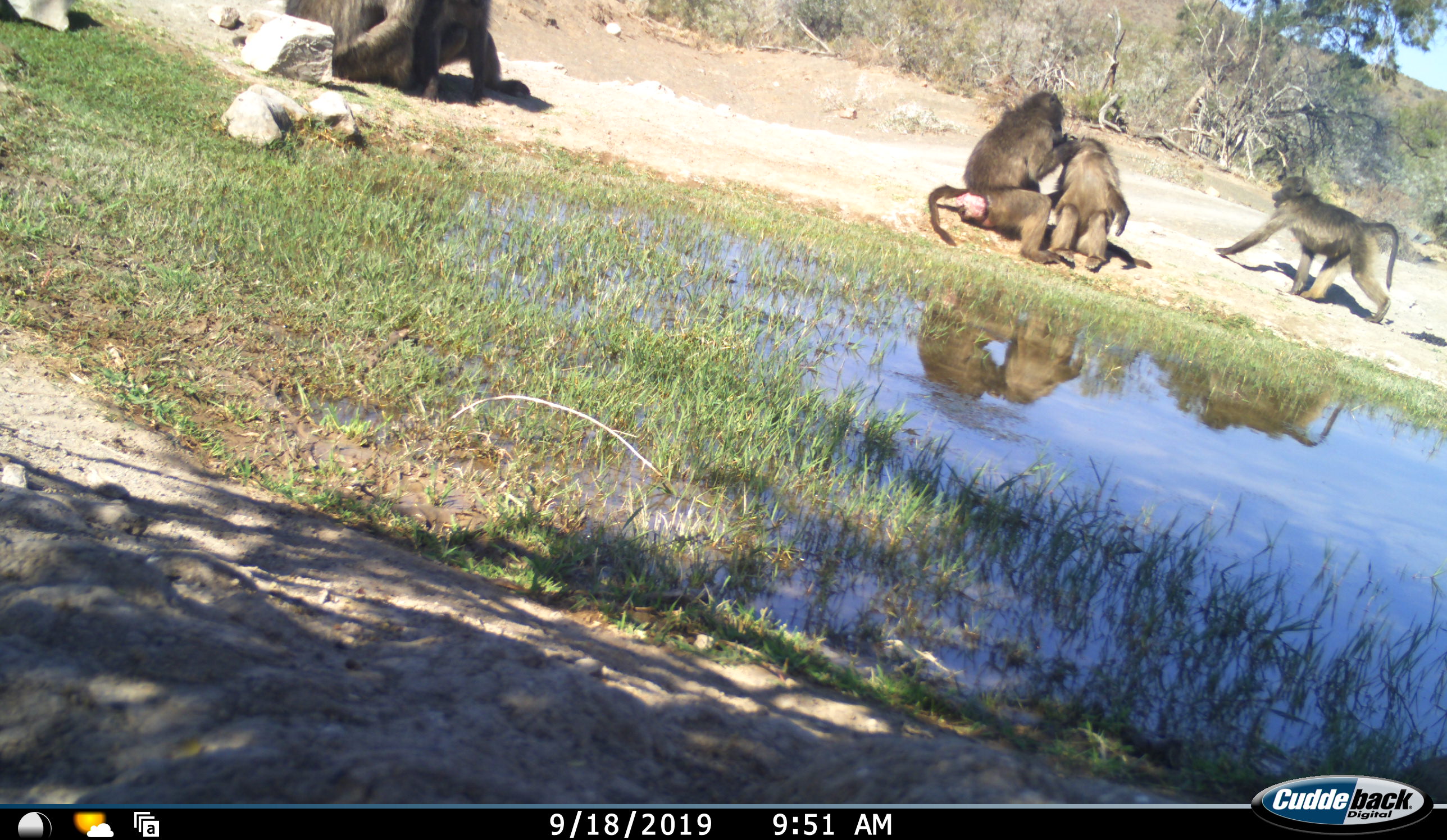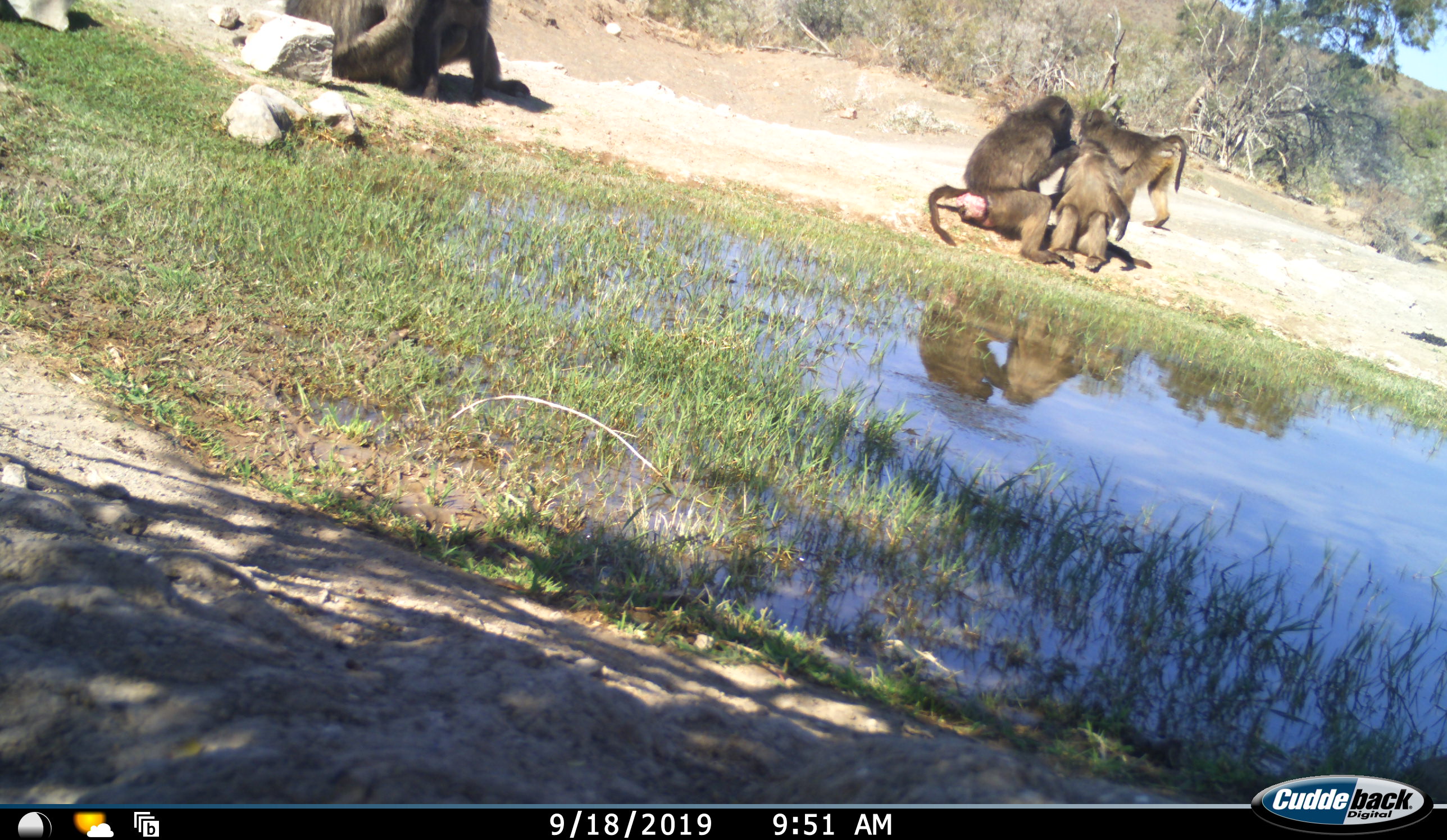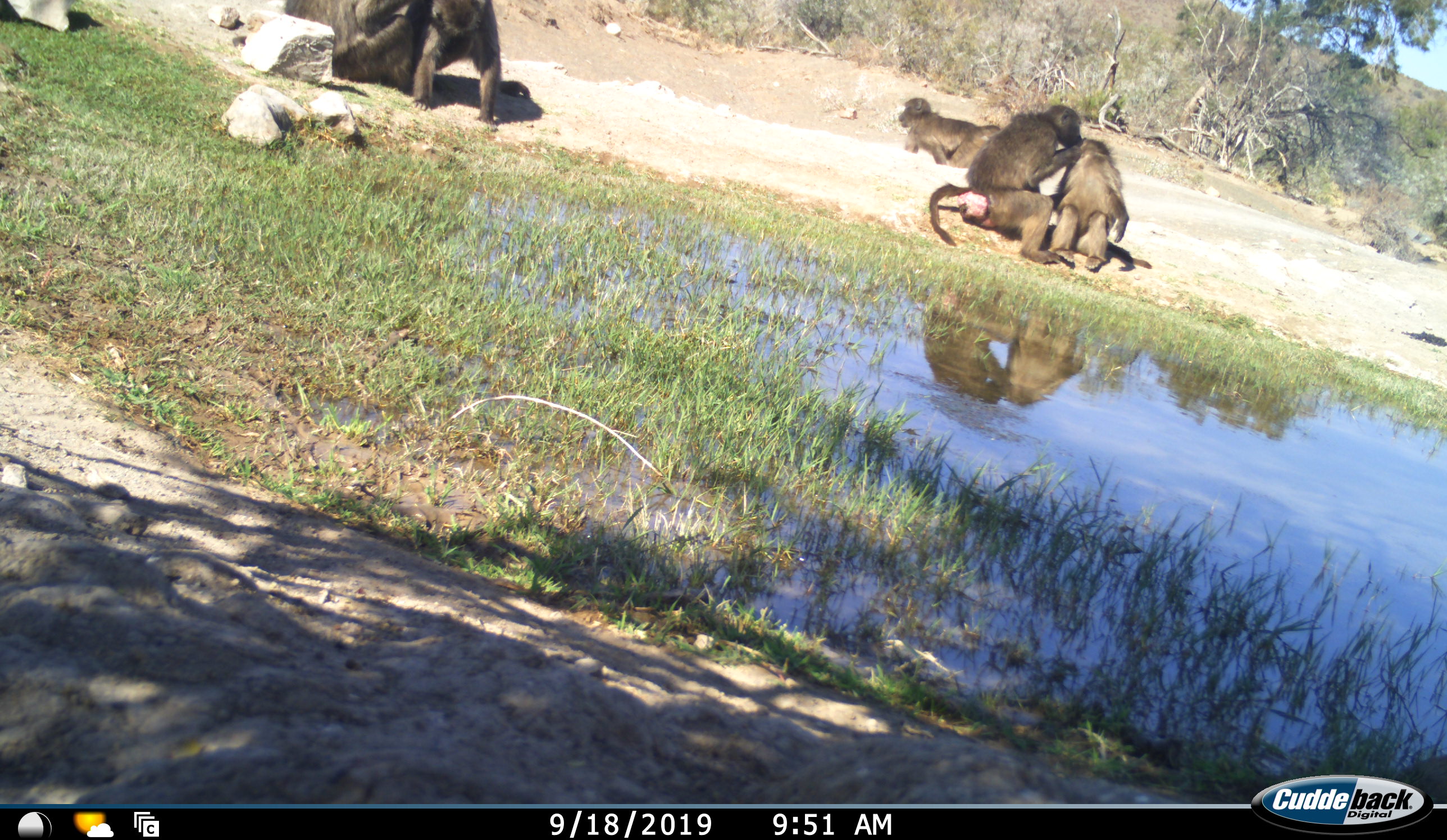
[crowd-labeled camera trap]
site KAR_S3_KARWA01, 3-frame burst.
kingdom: Animalia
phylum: Chordata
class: Mammalia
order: Primates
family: Cercopithecidae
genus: Papio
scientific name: Papio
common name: baboon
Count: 5.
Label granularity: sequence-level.